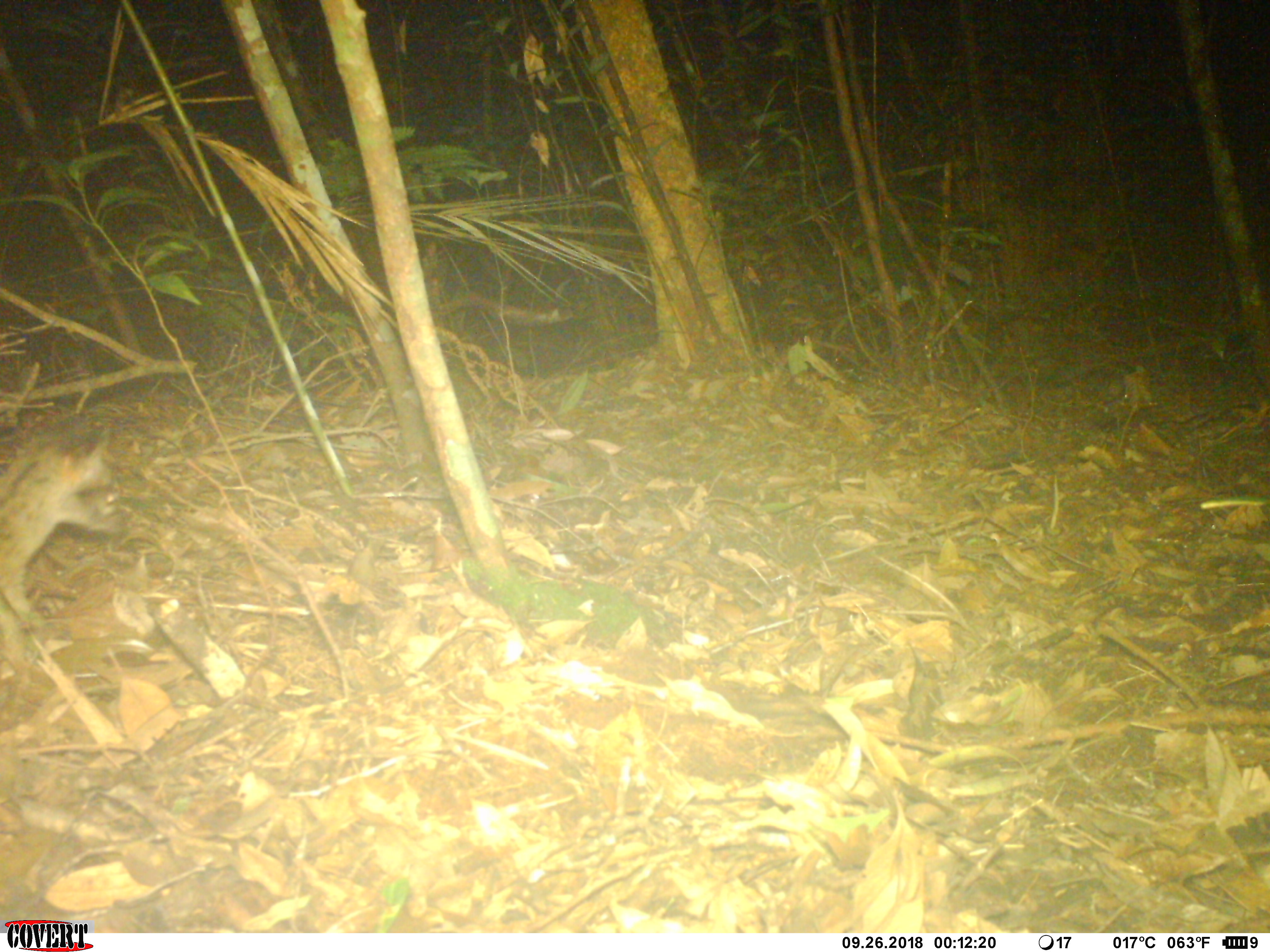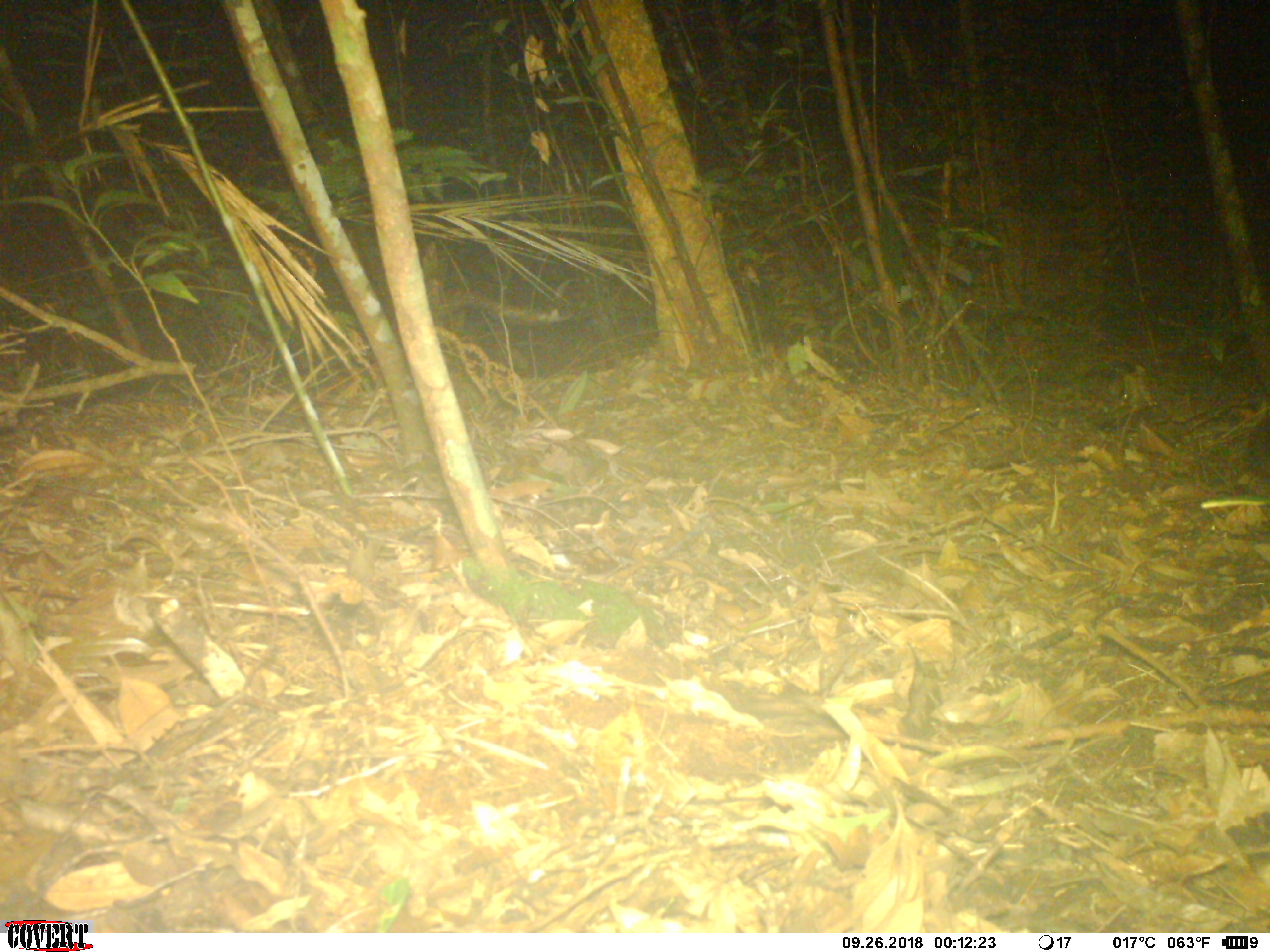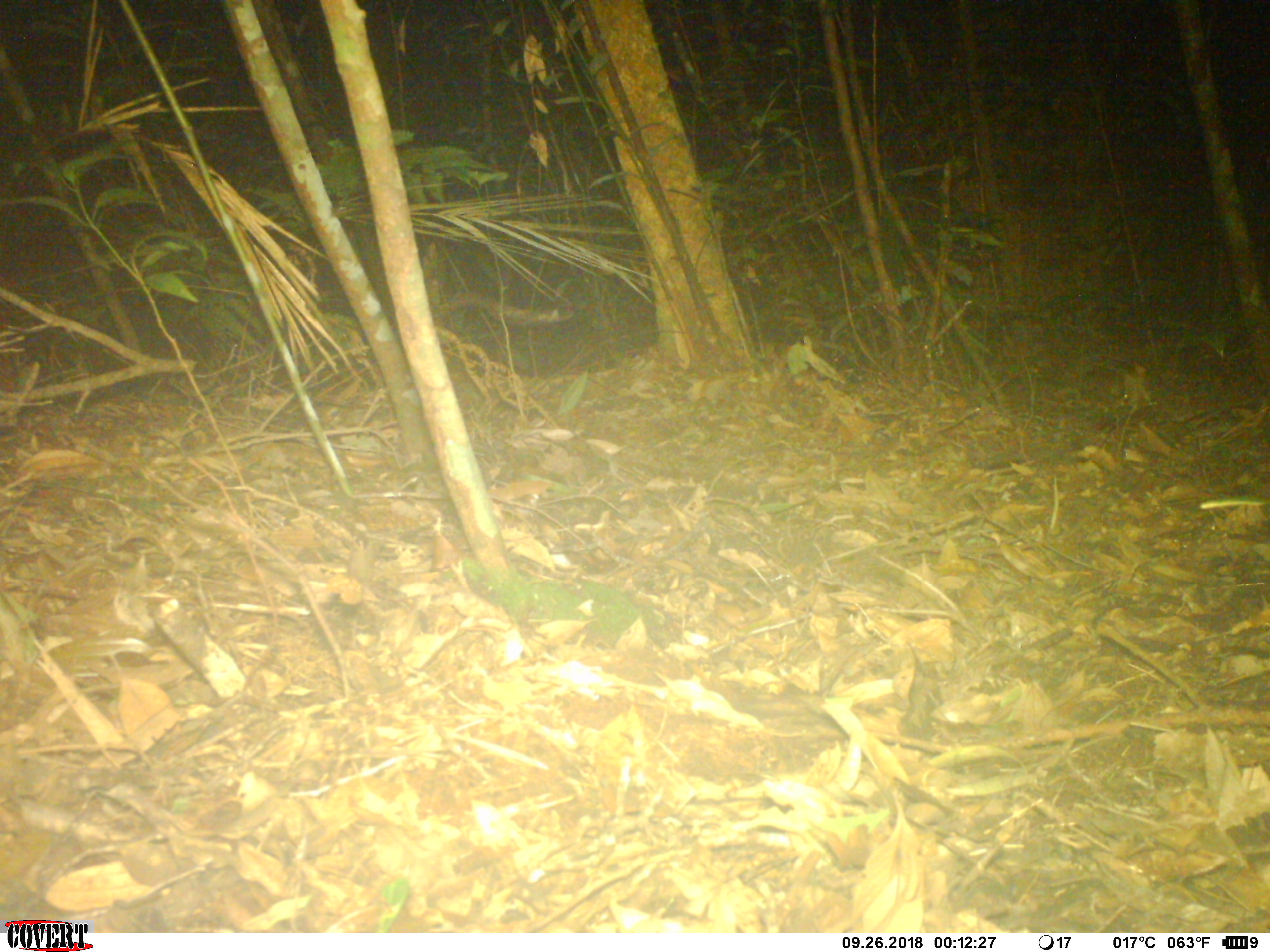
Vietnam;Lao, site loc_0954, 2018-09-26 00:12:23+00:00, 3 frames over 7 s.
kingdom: Animalia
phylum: Chordata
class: Mammalia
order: Carnivora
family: Viverridae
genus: Paradoxurus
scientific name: Paradoxurus hermaphroditus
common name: common palm civet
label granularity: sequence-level